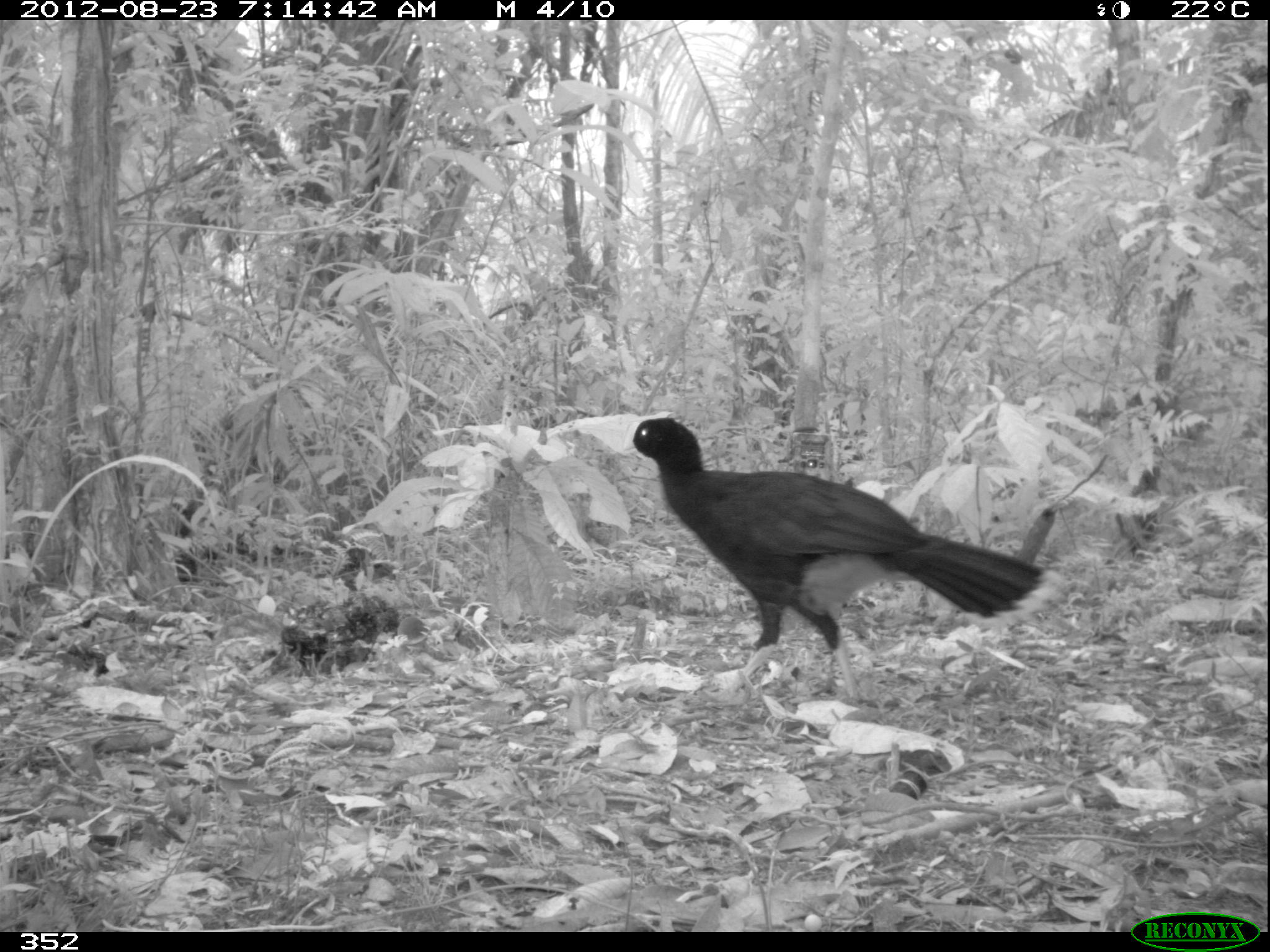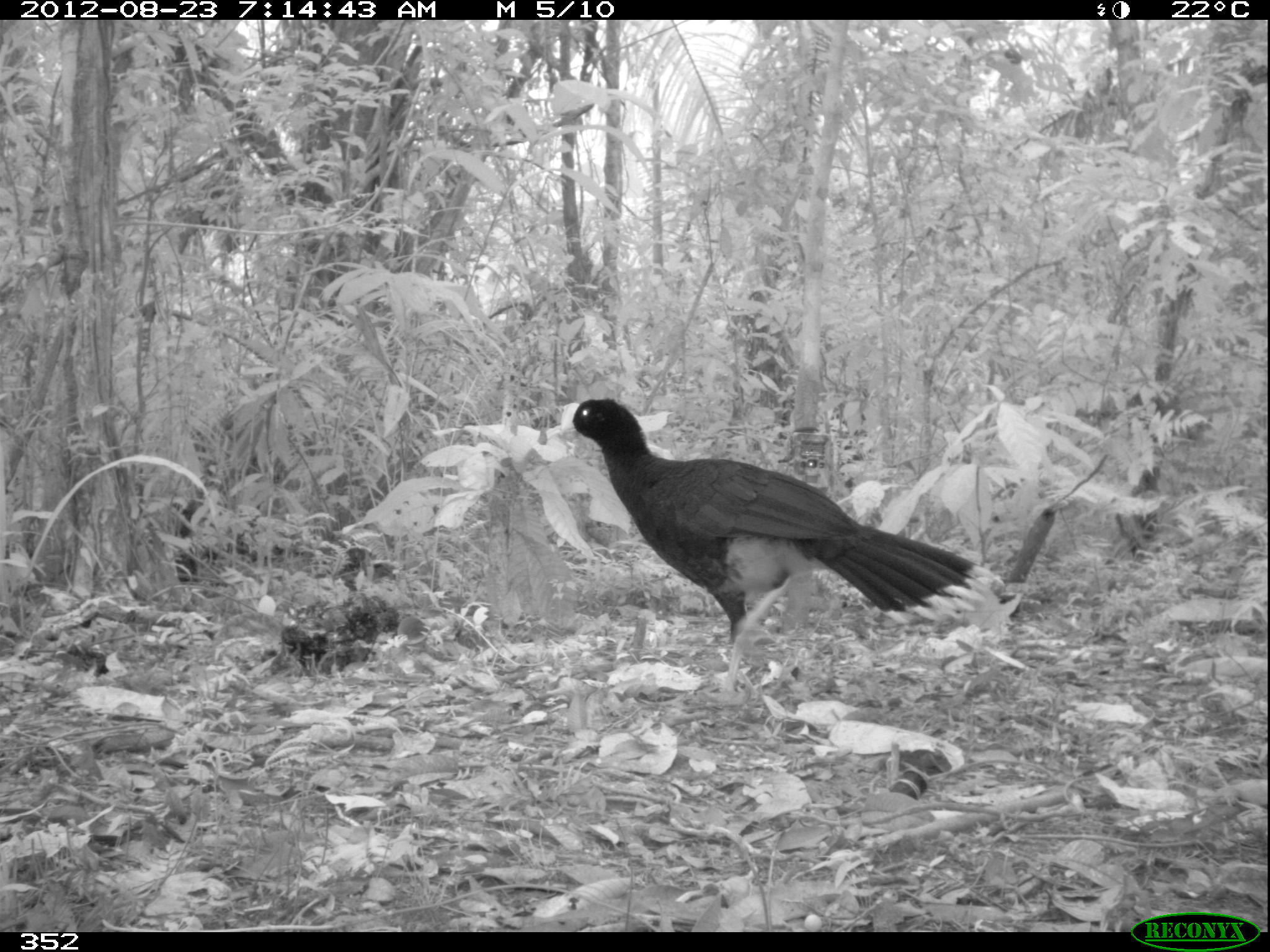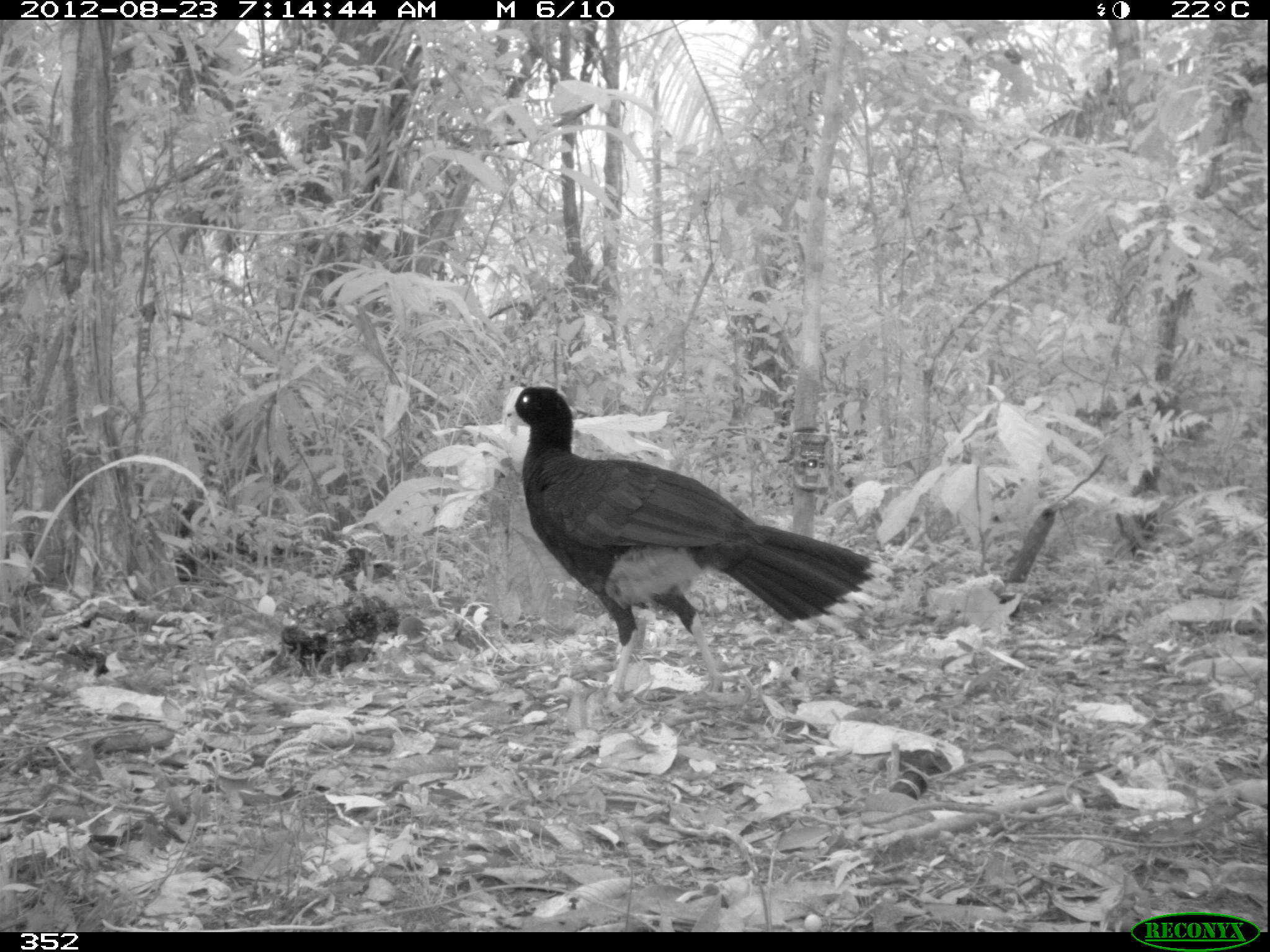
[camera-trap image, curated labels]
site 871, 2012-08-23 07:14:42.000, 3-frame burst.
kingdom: Animalia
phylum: Chordata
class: Aves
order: Galliformes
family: Cracidae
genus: Mitu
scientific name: Mitu tuberosum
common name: razor-billed curassow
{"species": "Mitu tuberosum (razor-billed curassow)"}